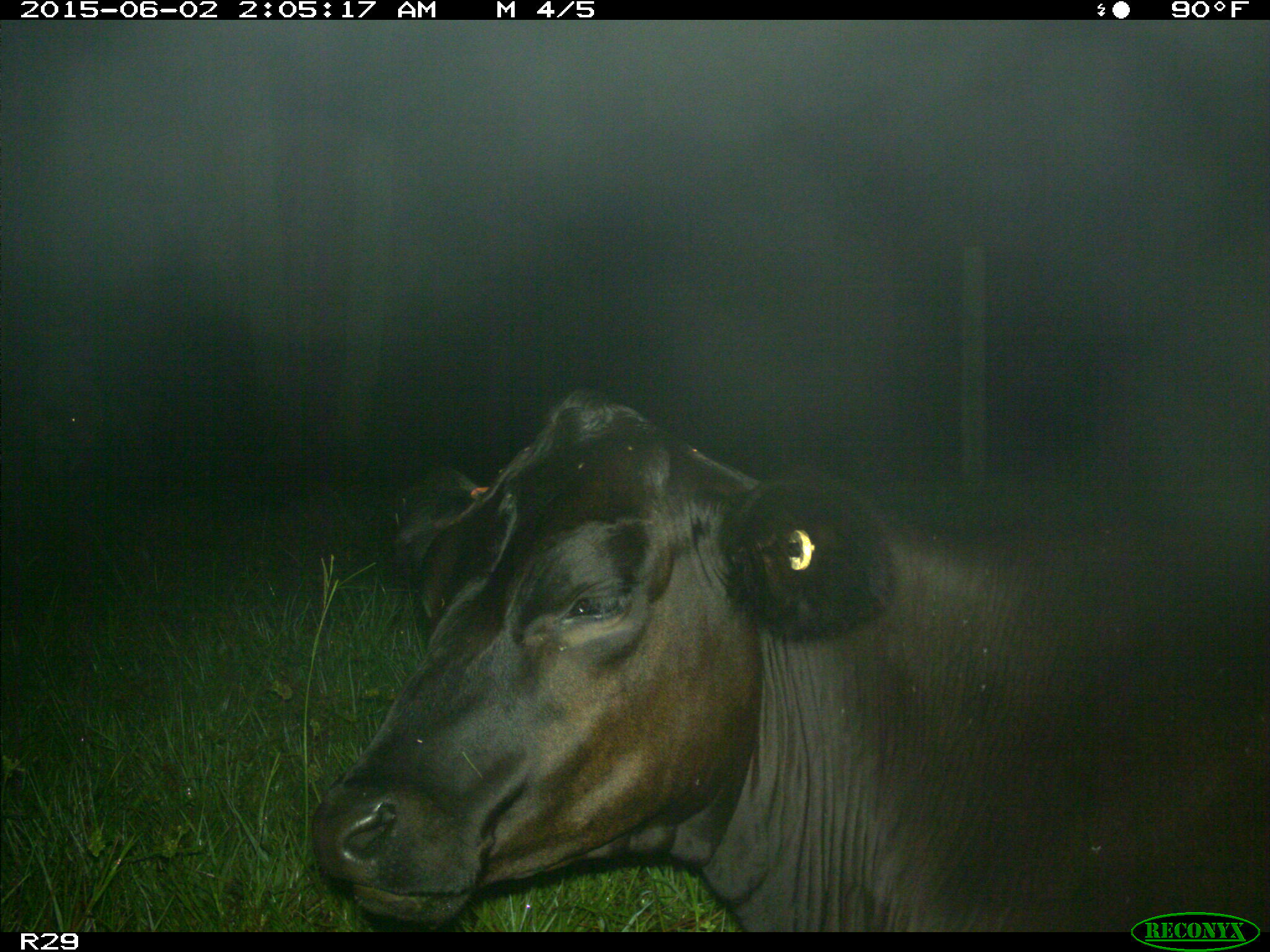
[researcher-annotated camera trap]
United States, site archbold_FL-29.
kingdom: Animalia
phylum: Chordata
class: Mammalia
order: Artiodactyla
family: Bovidae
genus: Bos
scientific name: Bos taurus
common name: domestic cow